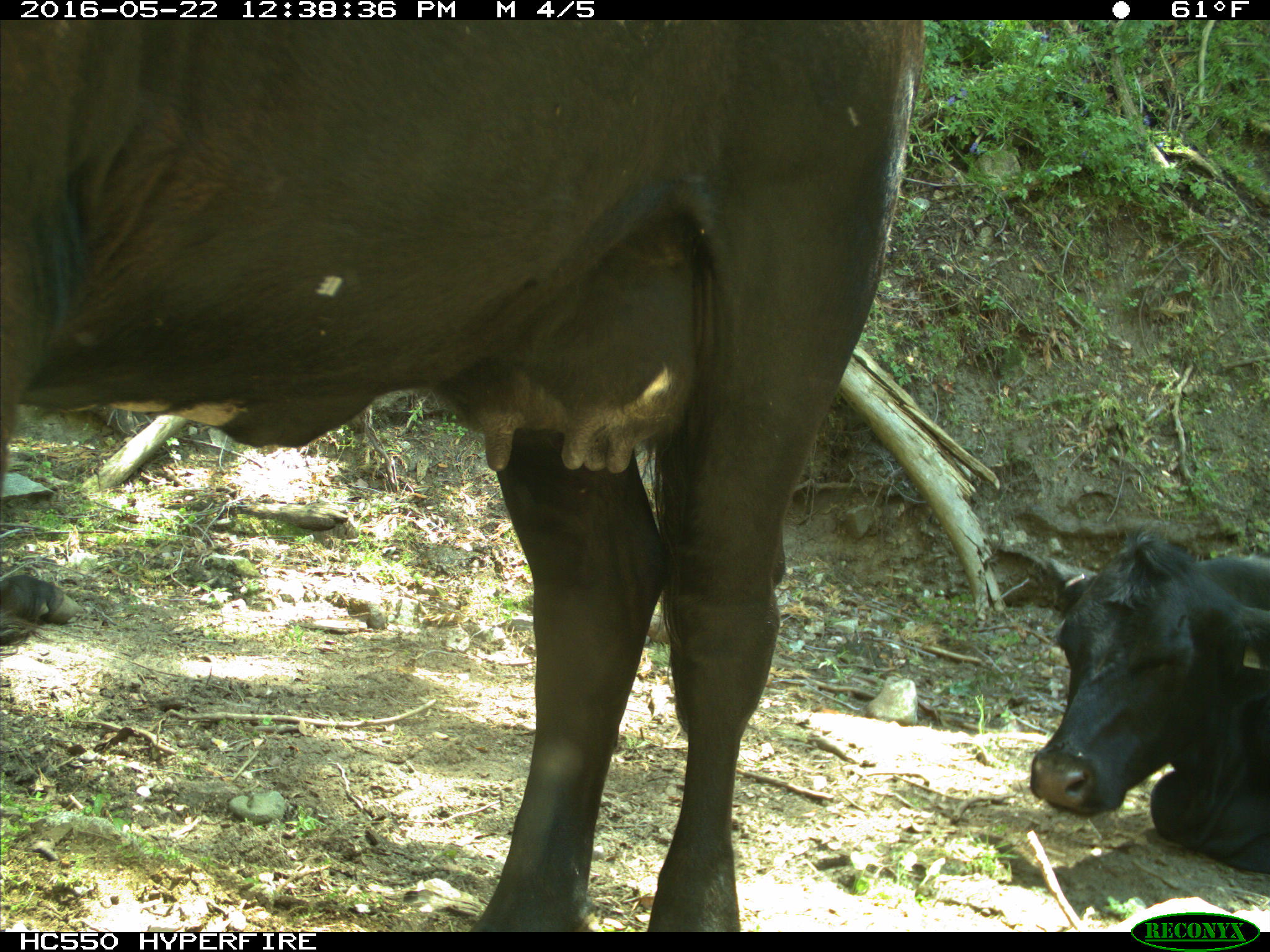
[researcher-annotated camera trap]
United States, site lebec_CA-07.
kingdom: Animalia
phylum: Chordata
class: Mammalia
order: Artiodactyla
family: Bovidae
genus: Bos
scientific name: Bos taurus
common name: domestic cow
Bos taurus (domestic cow).